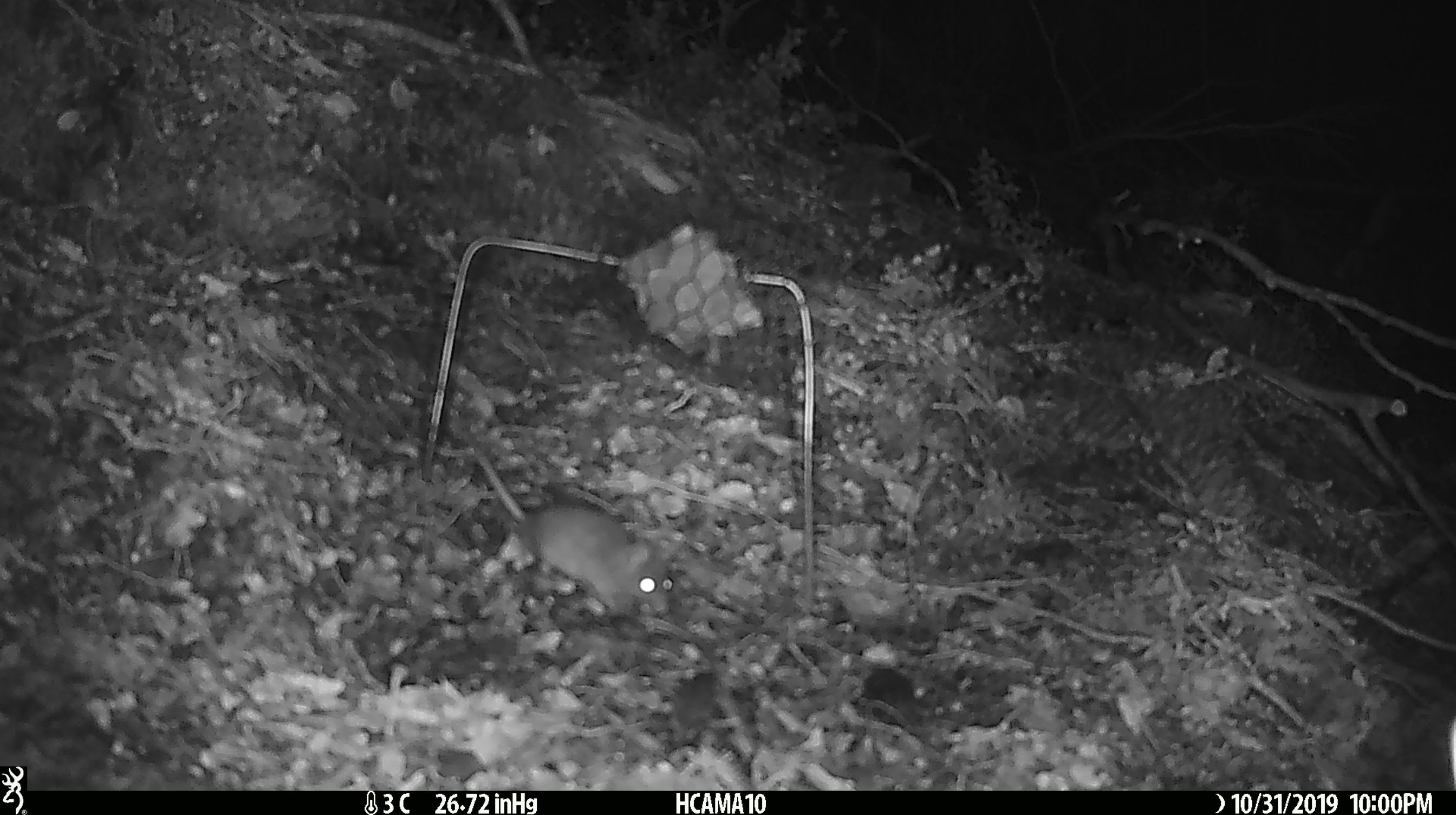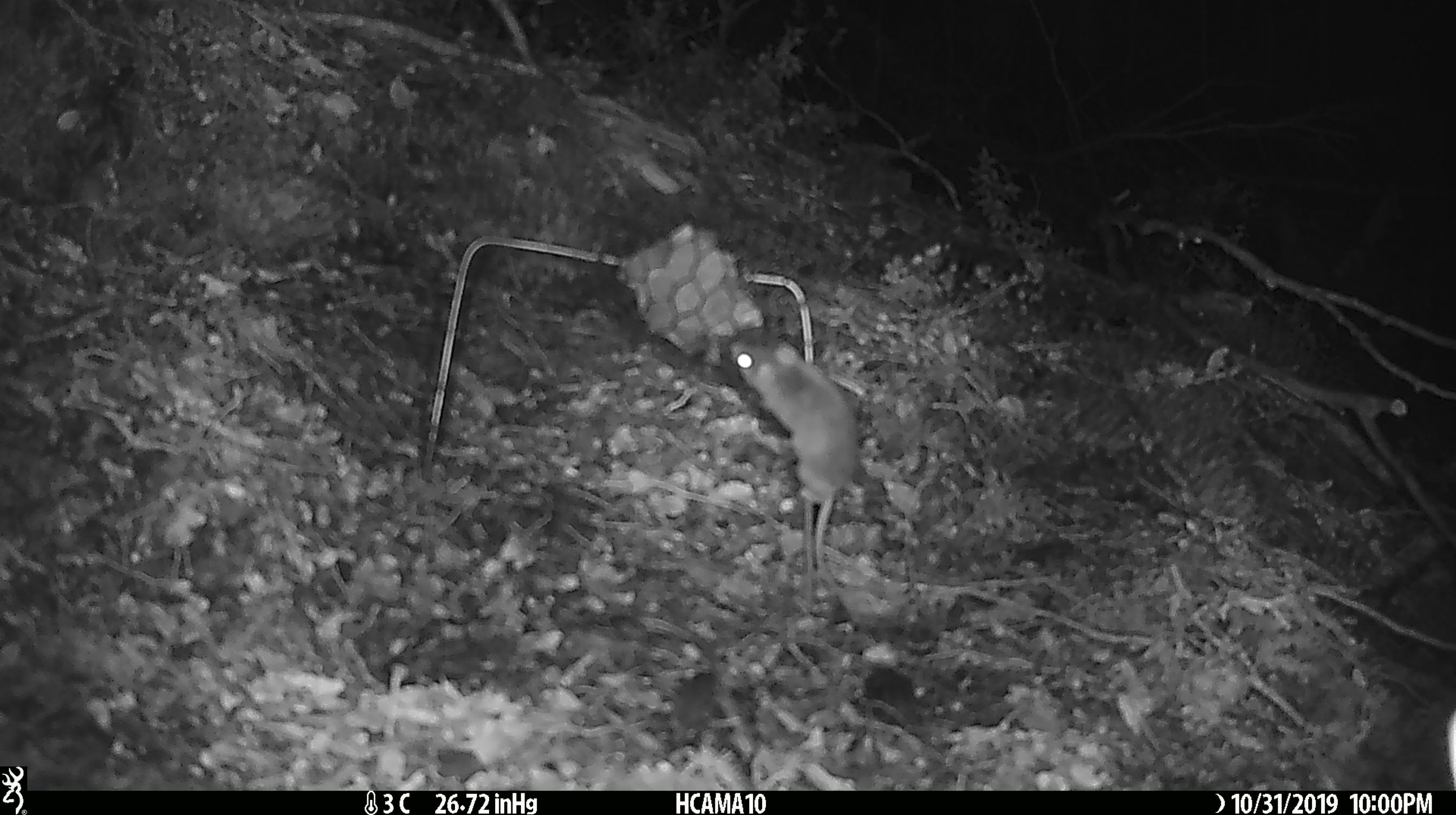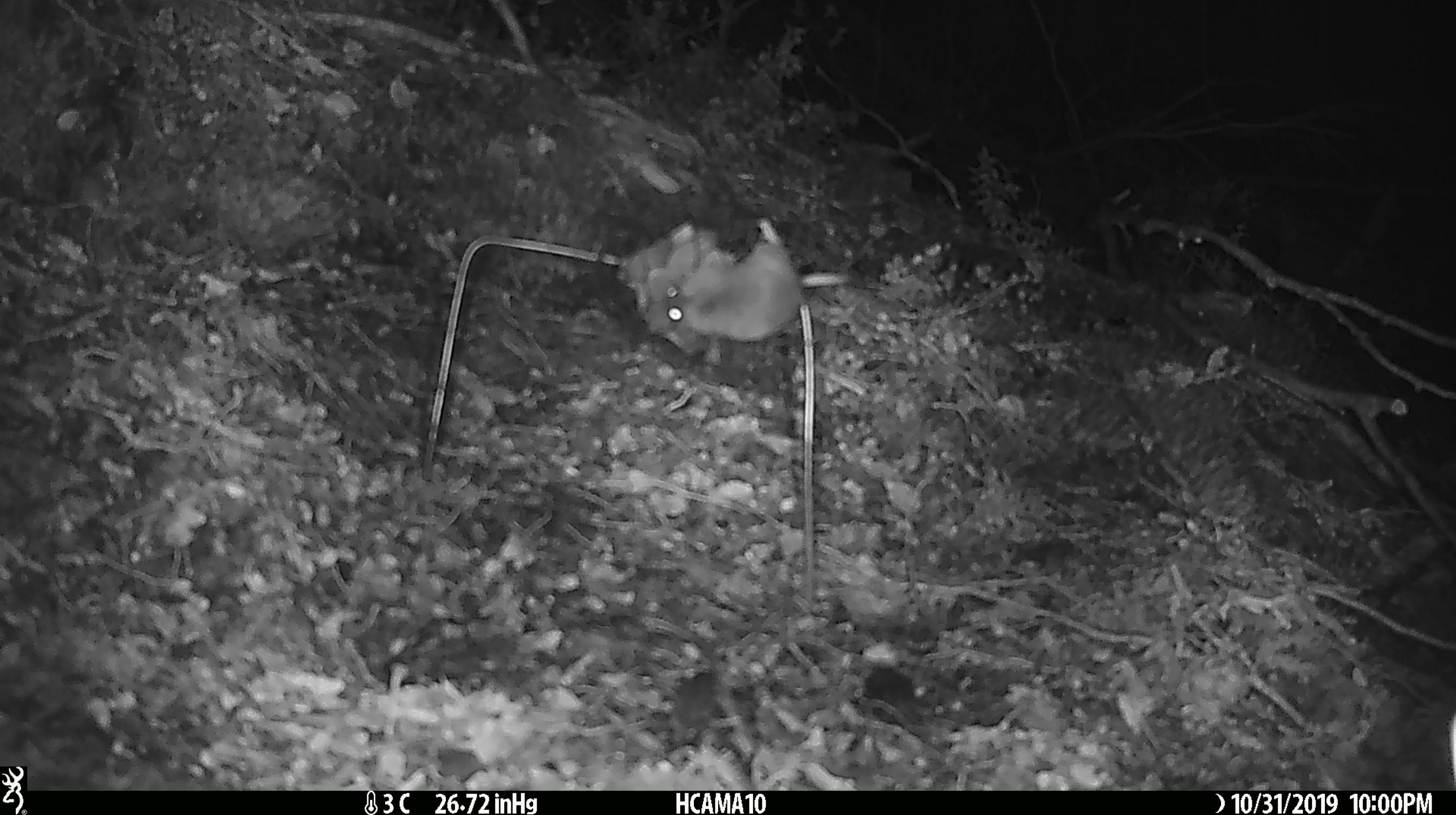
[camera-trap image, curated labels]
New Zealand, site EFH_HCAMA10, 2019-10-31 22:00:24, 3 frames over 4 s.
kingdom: Animalia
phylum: Chordata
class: Mammalia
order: Rodentia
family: Muridae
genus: Mus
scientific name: Mus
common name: mouse